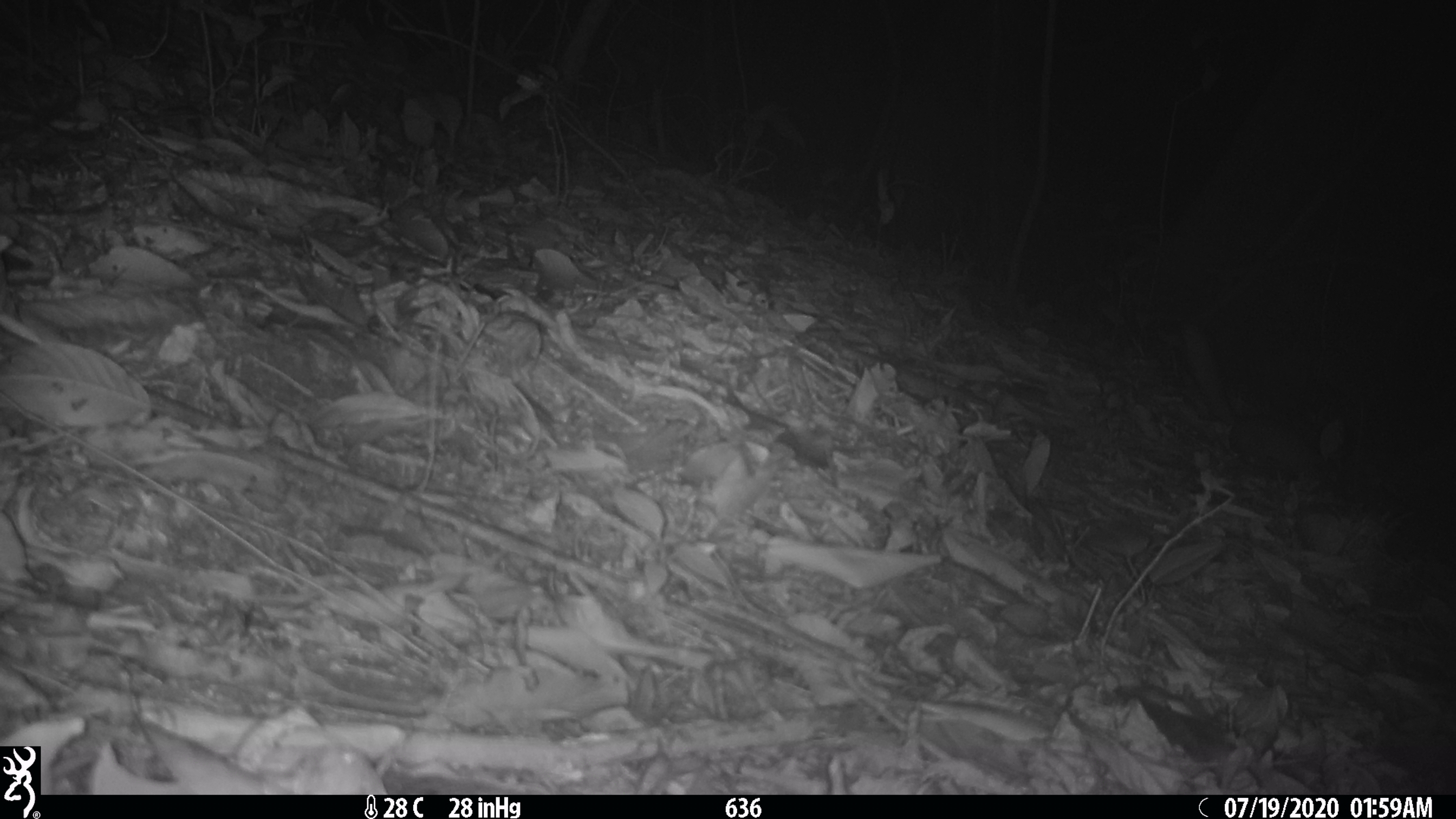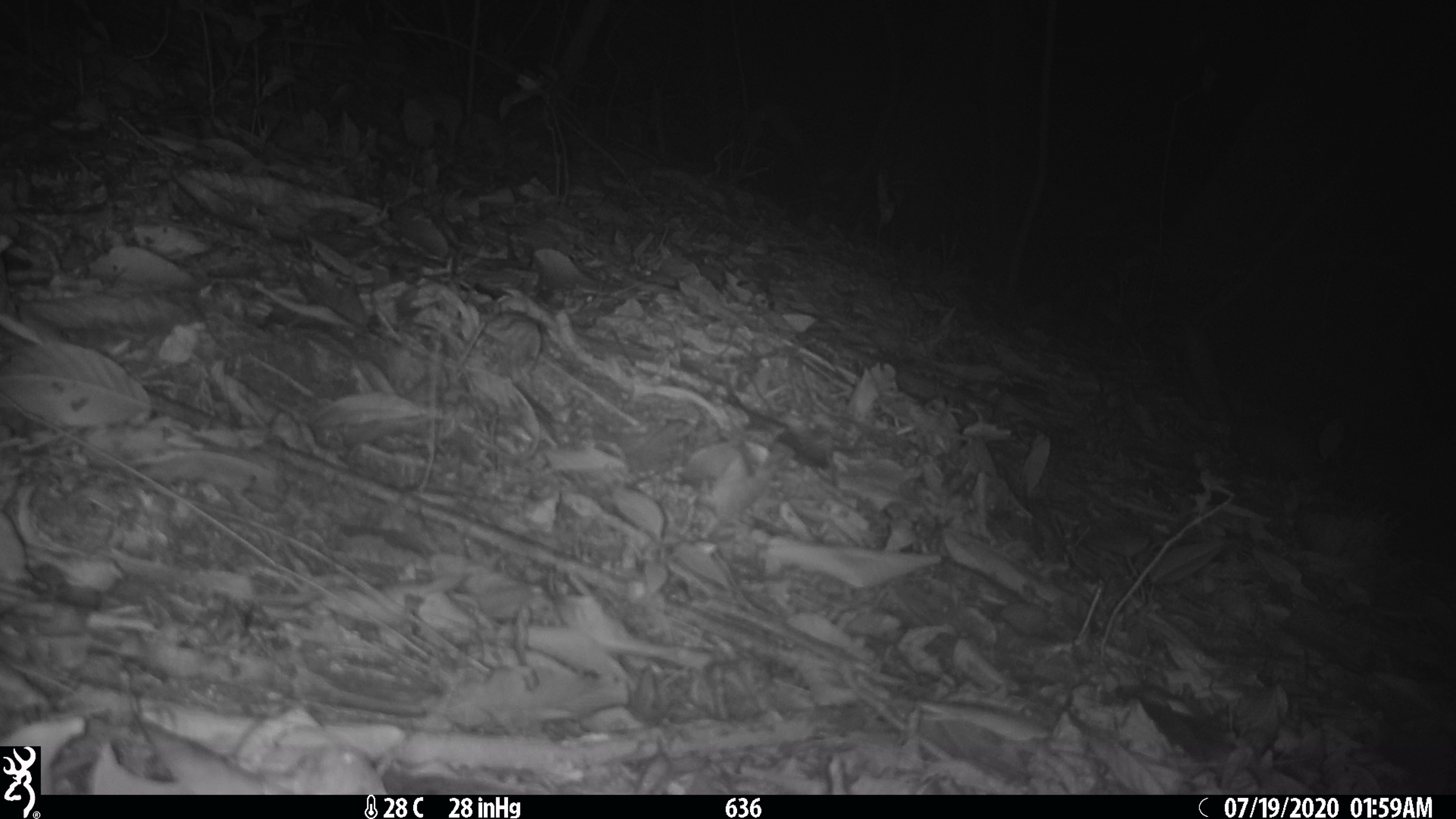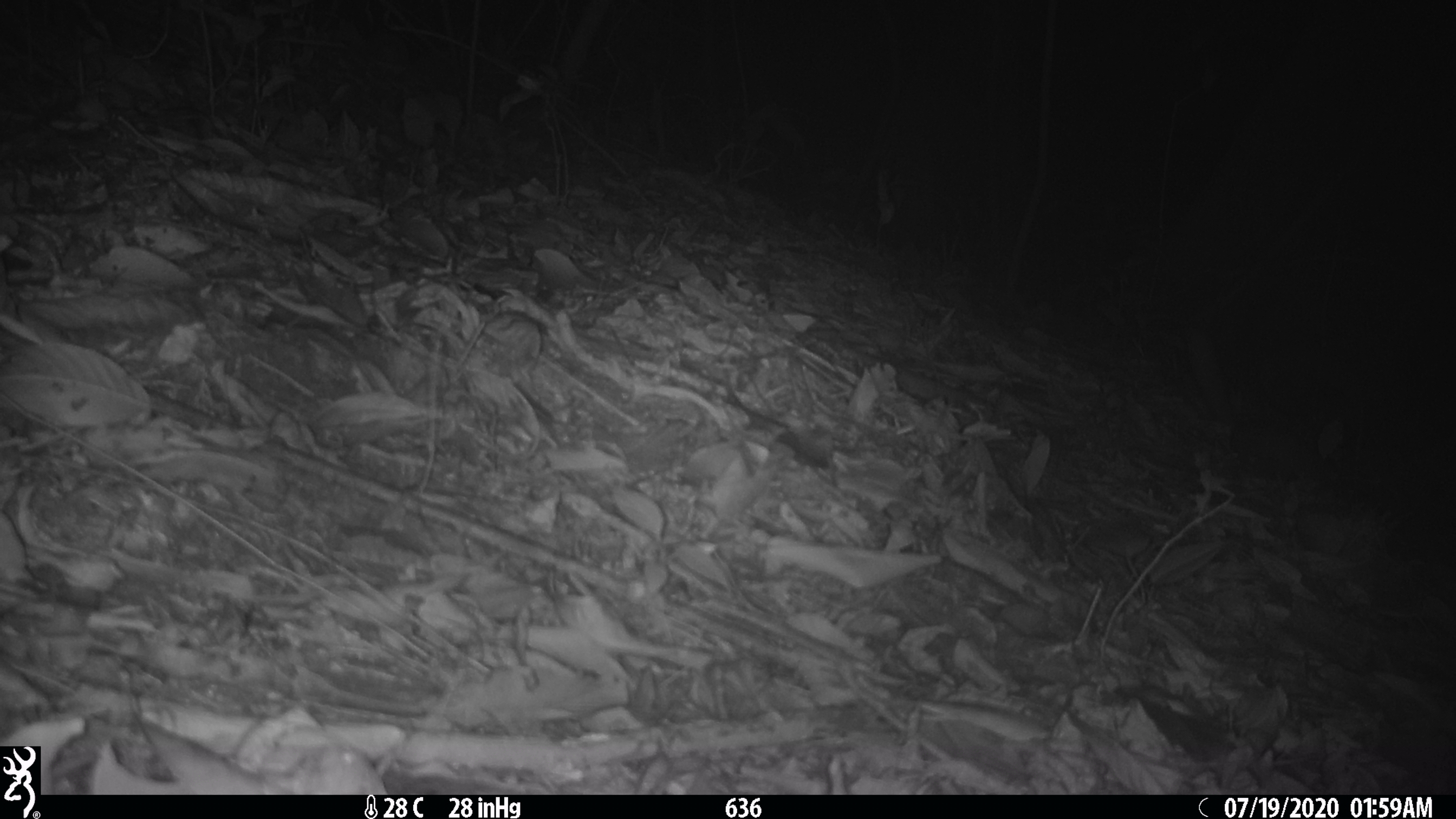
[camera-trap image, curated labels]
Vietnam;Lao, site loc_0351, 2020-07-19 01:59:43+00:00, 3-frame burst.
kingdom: Animalia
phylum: Chordata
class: Mammalia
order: Carnivora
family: Mustelidae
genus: Melogale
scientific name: Melogale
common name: ferret badger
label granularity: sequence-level